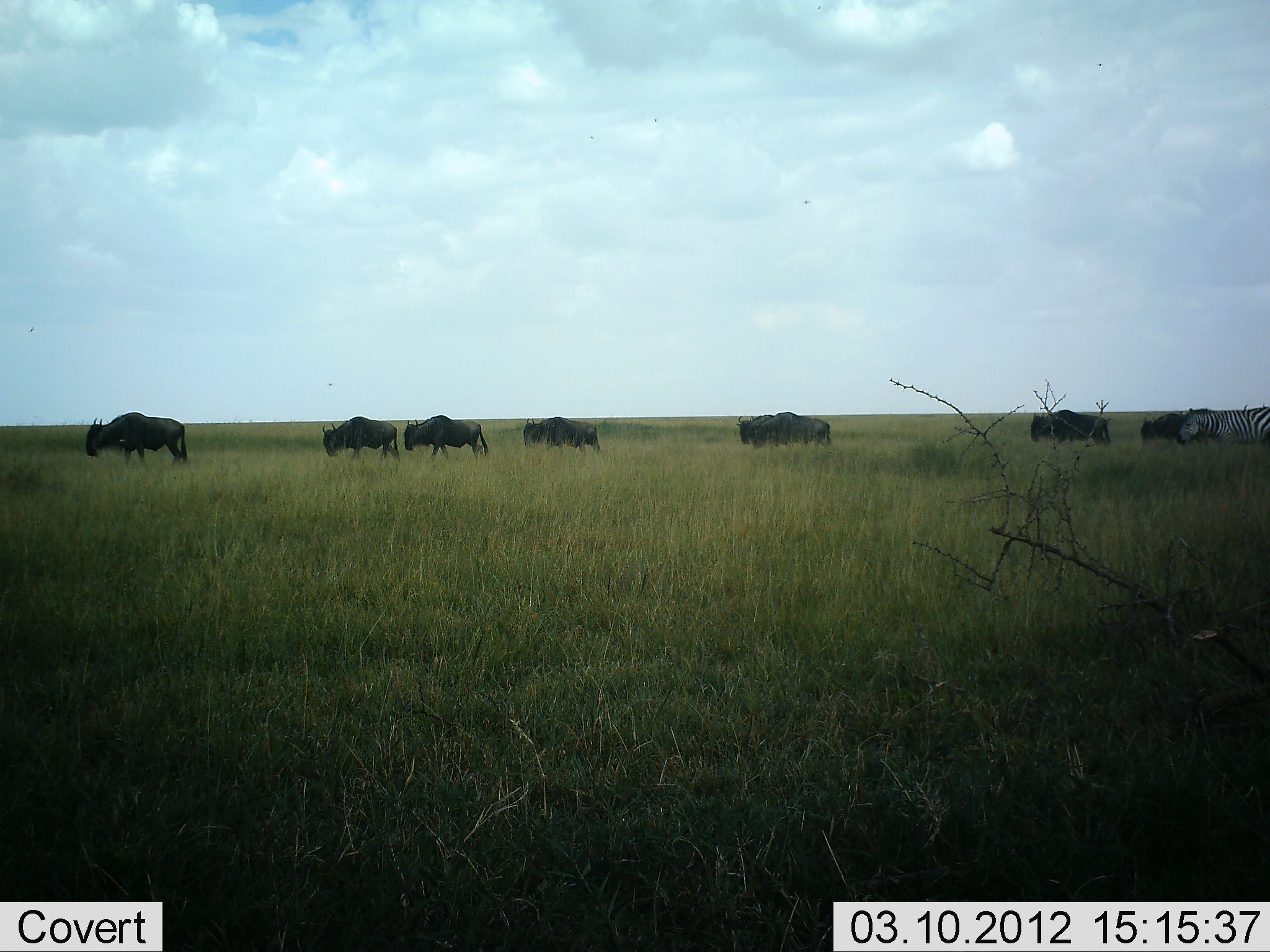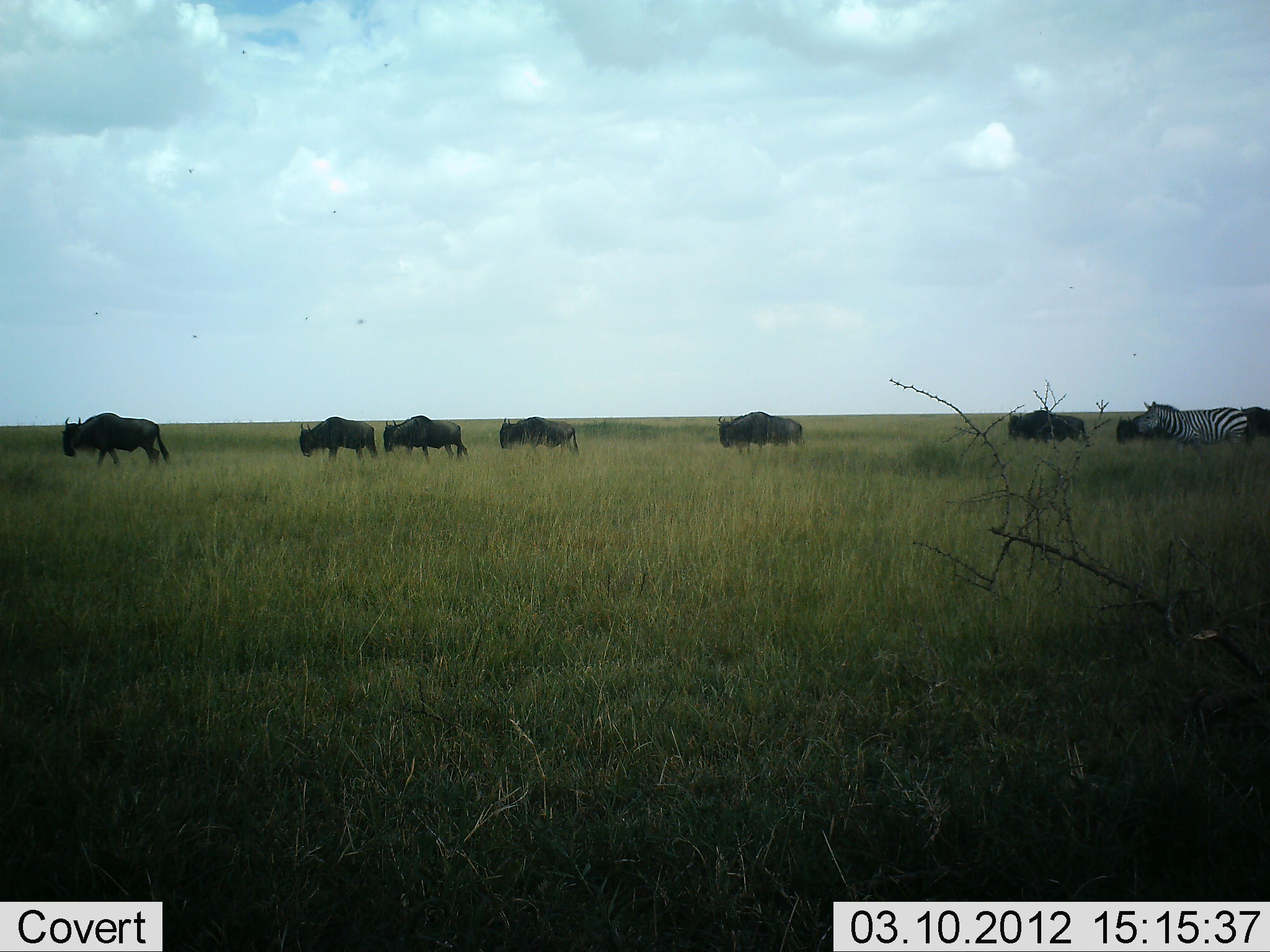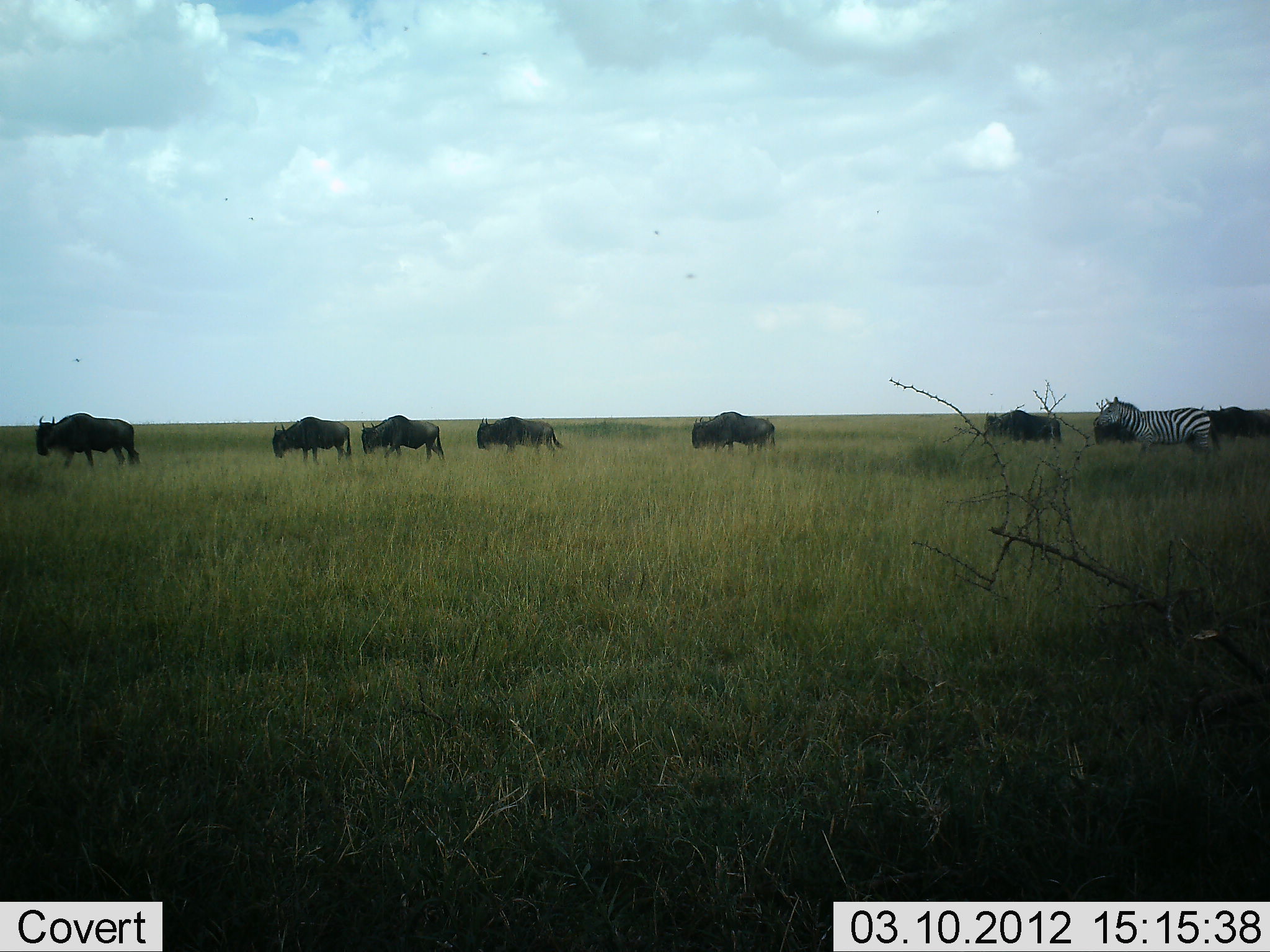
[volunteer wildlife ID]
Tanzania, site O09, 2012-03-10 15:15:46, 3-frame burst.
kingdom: Animalia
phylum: Chordata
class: Mammalia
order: Artiodactyla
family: Bovidae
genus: Connochaetes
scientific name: Connochaetes taurinus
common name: blue wildebeest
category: wildebeest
Wildebeest (blue wildebeest) (Connochaetes taurinus), count 8. Behavior (volunteer vote fractions): standing 6%, resting 0%, moving 100%, interacting 0%. Young present (vote fraction): 0%. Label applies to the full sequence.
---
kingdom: Animalia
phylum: Chordata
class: Mammalia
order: Perissodactyla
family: Equidae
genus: Equus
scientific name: Equus quagga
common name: plains zebra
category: zebra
Zebra (plains zebra) (Equus quagga), count 1. Behavior (volunteer vote fractions): standing 5%, resting 0%, moving 95%, interacting 0%. Young present (vote fraction): 0%. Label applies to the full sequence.